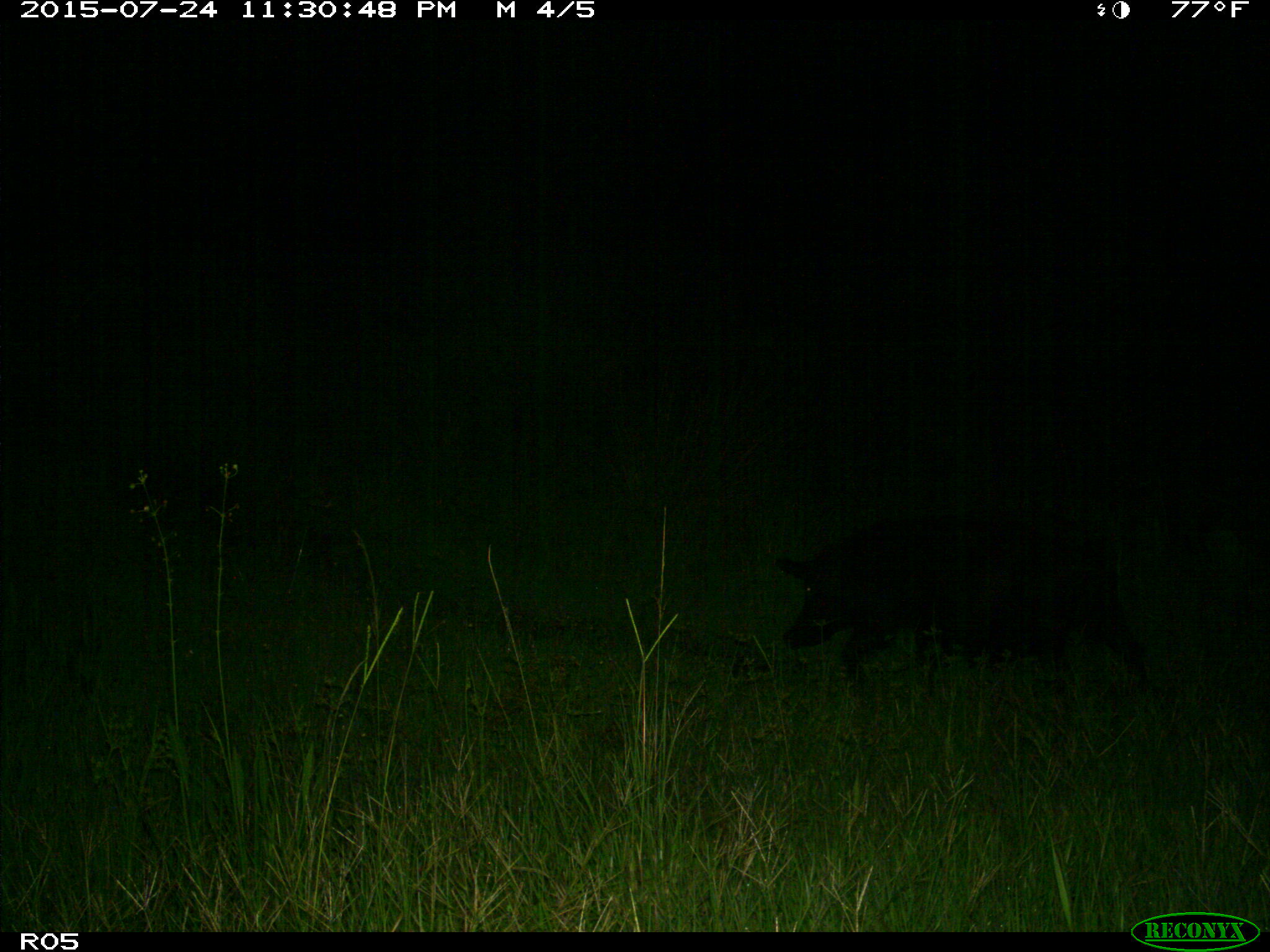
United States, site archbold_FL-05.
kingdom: Animalia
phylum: Chordata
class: Mammalia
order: Artiodactyla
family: Suidae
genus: Sus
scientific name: Sus scrofa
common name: wild boar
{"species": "Sus scrofa (wild boar)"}